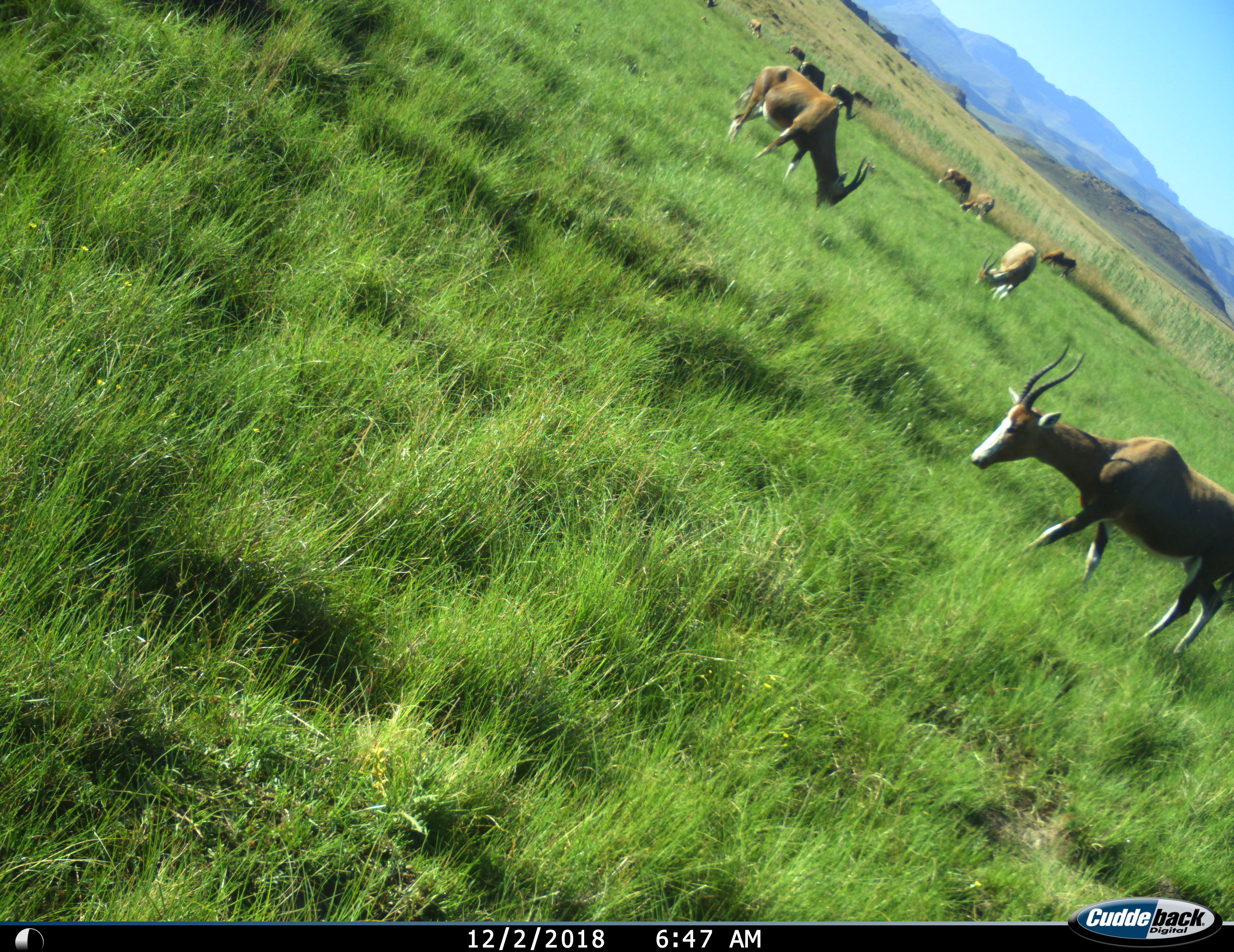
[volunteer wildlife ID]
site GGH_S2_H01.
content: unidentified animal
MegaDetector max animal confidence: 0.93